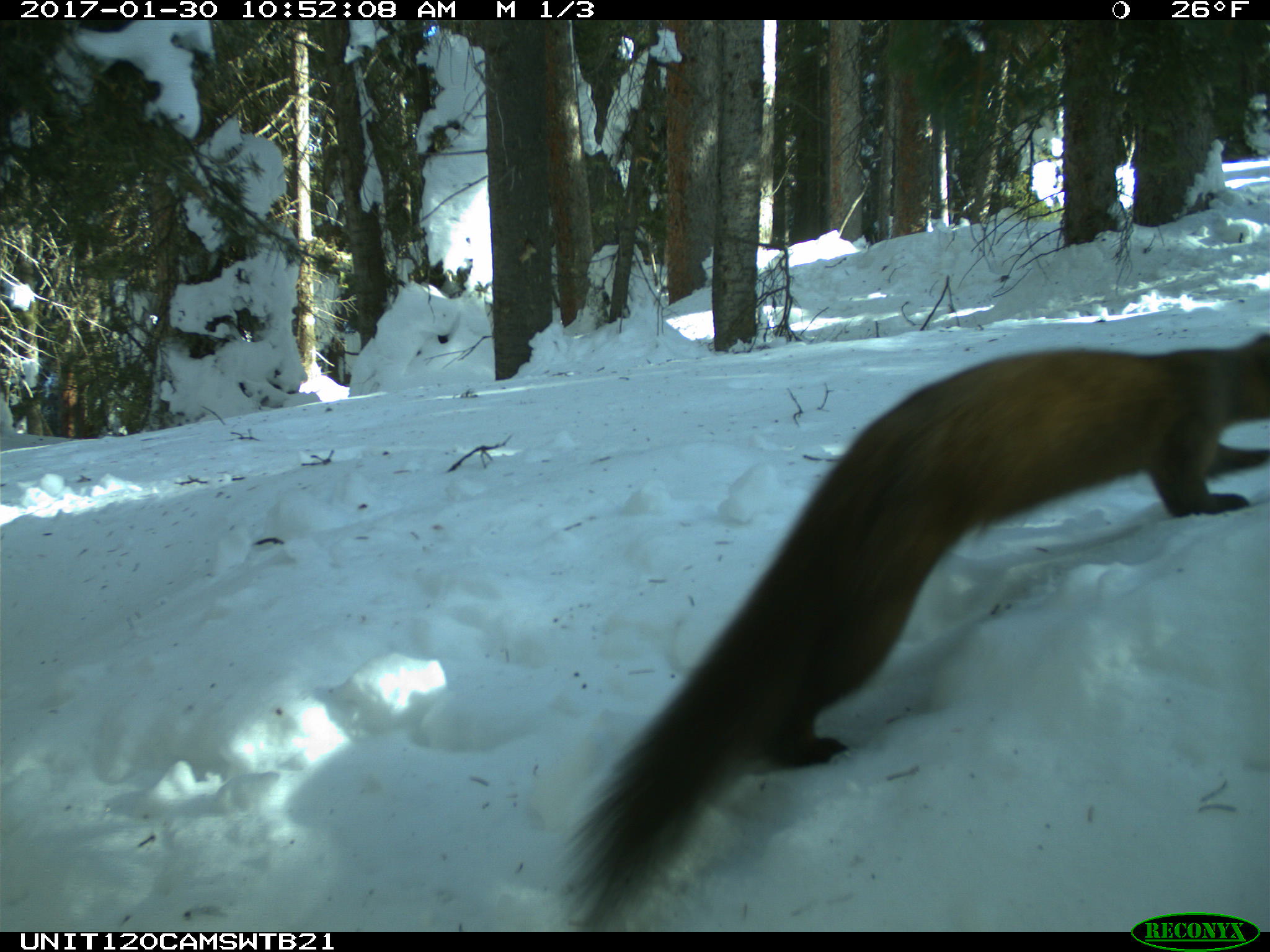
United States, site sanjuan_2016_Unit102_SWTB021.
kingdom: Animalia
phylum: Chordata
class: Mammalia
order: Carnivora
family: Mustelidae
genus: Martes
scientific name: Martes americana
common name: american marten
Martes americana (american marten).